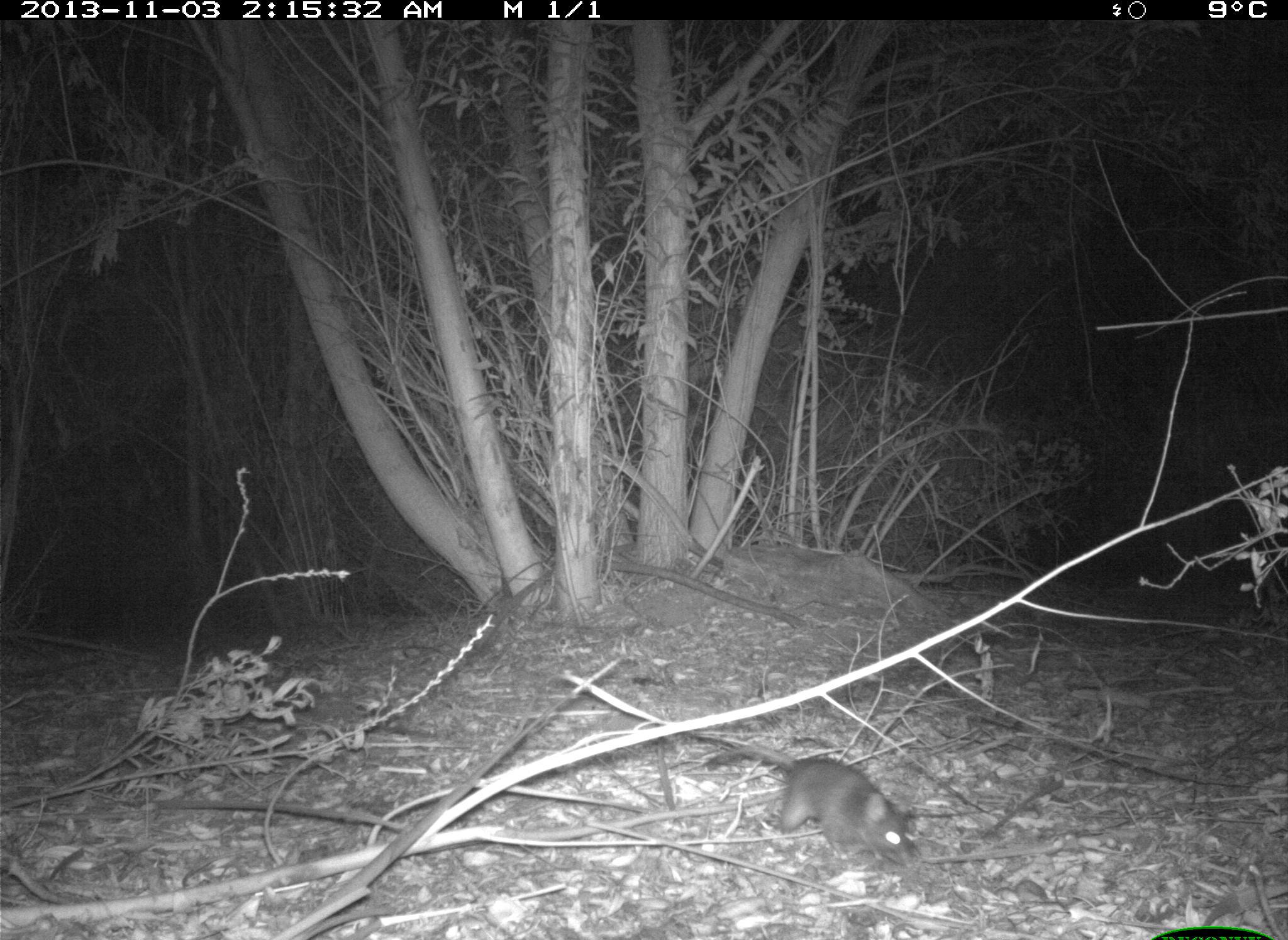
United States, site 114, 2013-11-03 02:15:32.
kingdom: Animalia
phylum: Chordata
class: Mammalia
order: Rodentia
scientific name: Rodentia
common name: rodent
Rodent (Rodentia).